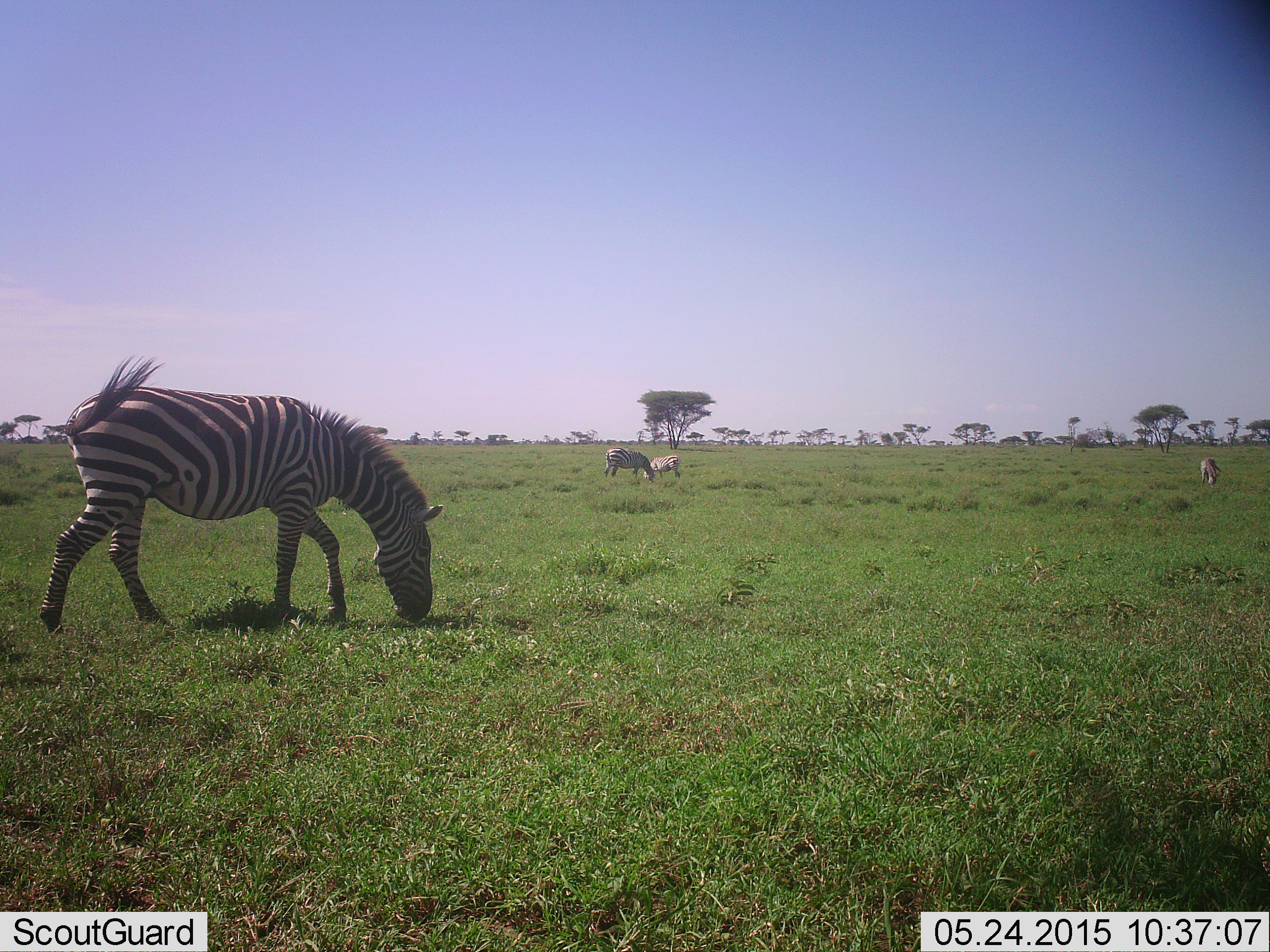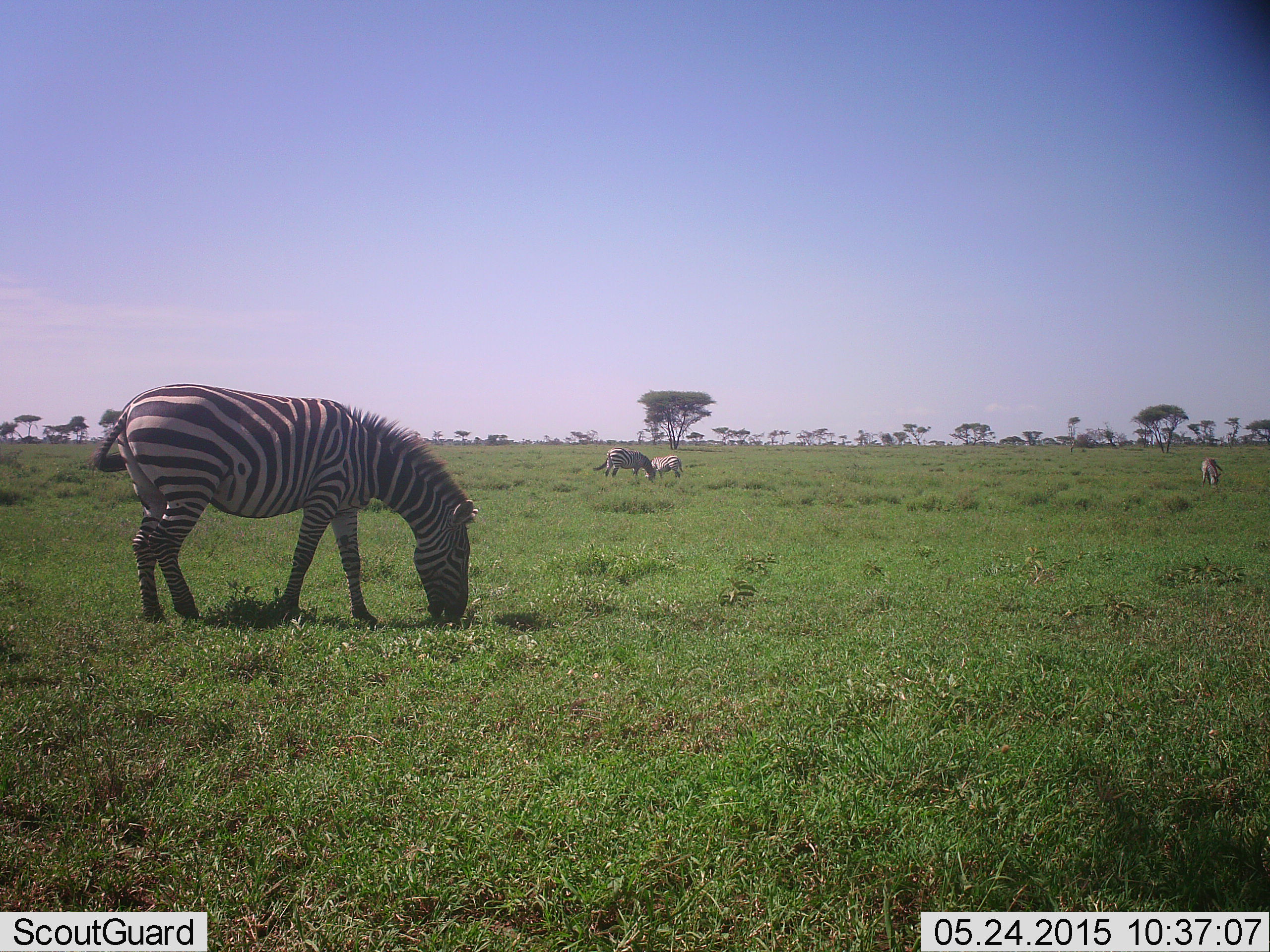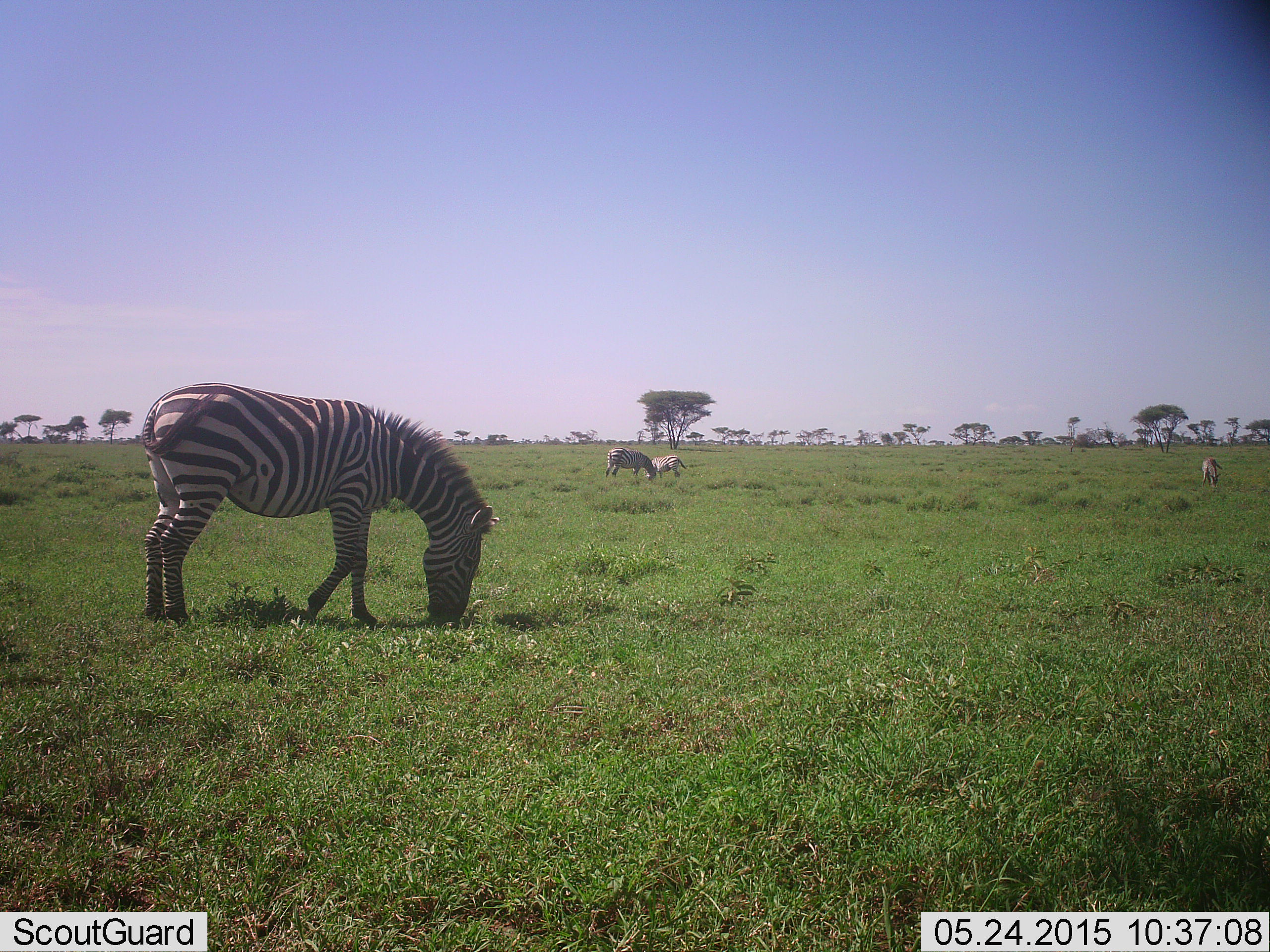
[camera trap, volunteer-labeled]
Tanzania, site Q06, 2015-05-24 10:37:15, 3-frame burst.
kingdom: Animalia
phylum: Chordata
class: Mammalia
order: Perissodactyla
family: Equidae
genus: Equus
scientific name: Equus quagga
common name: plains zebra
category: zebra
Zebra (plains zebra) (Equus quagga), count 4. Behavior (volunteer vote fractions): standing 30%, resting 0%, moving 20%, interacting 0%. Young present (vote fraction): 0%. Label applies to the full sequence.